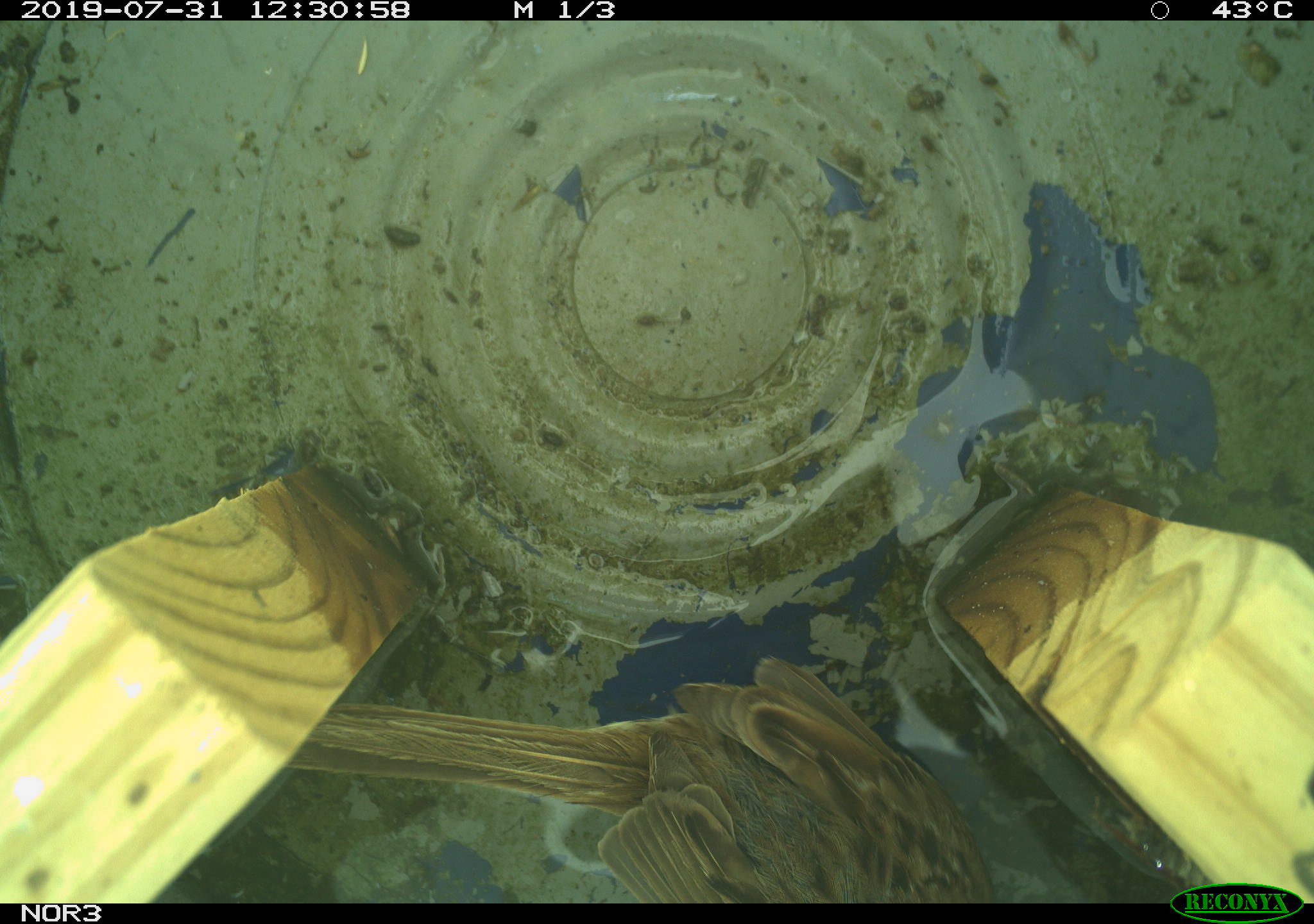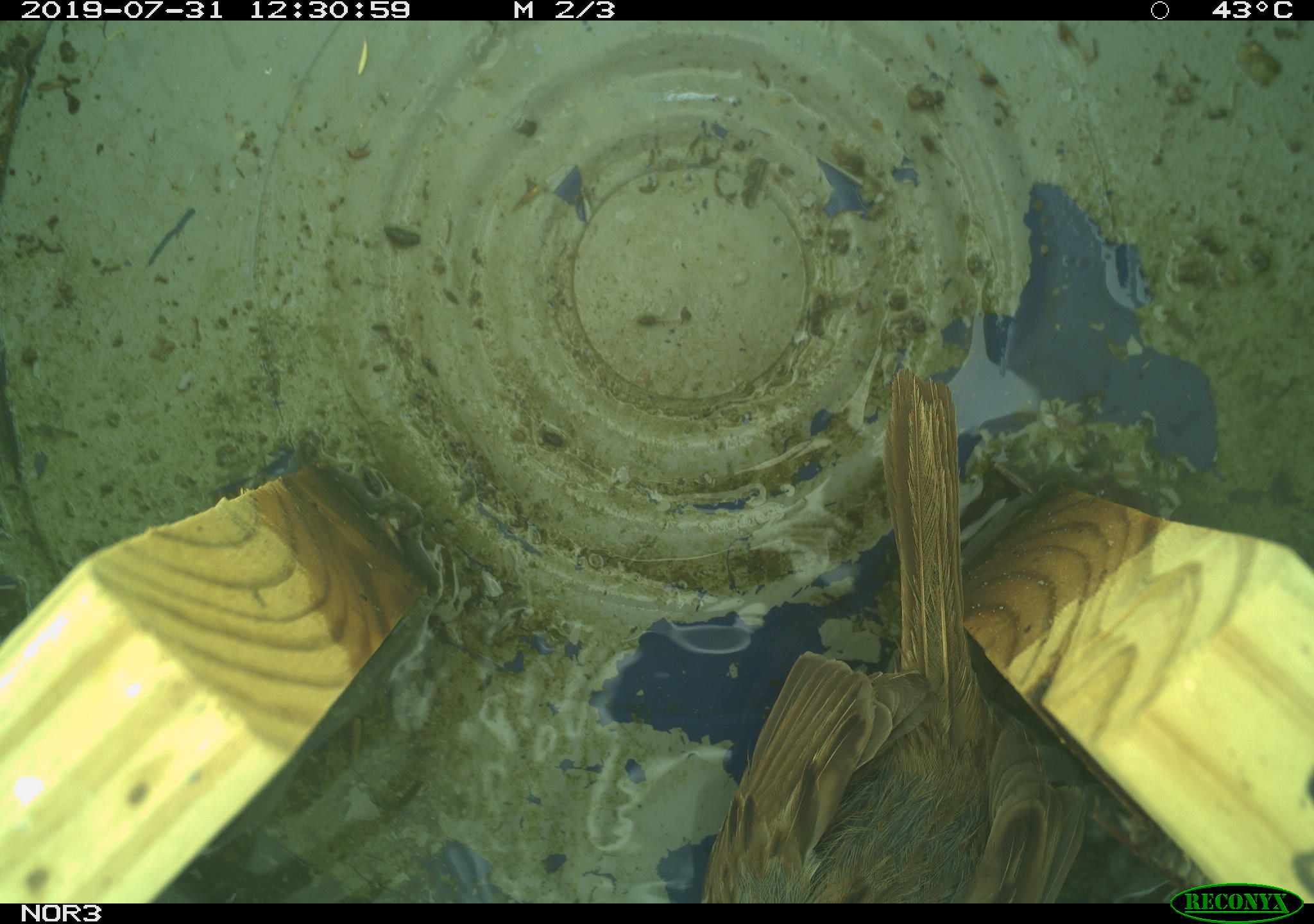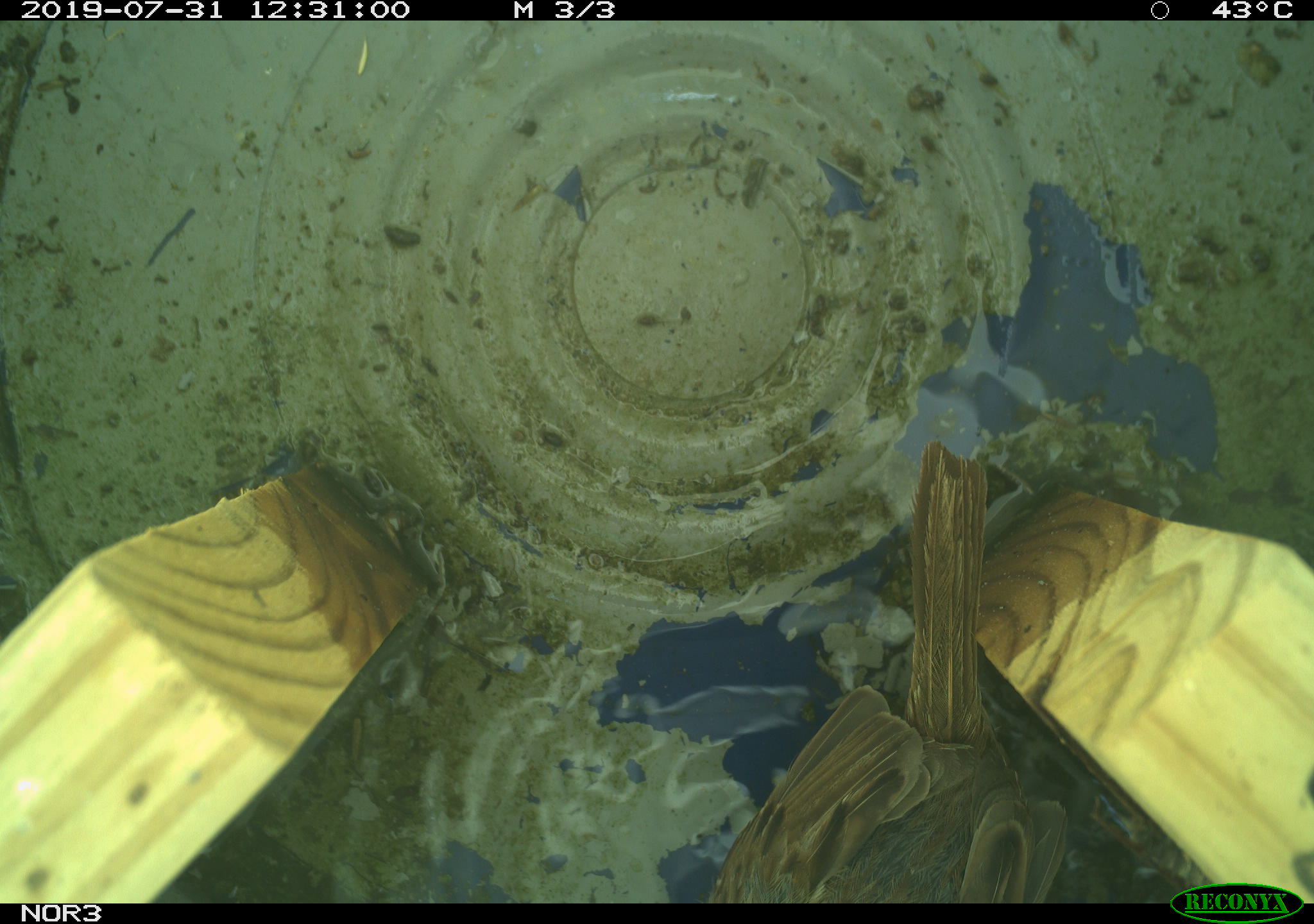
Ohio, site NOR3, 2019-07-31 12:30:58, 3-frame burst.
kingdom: Animalia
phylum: Chordata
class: Aves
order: Passeriformes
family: Passerellidae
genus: Melospiza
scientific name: Melospiza melodia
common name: song sparrow